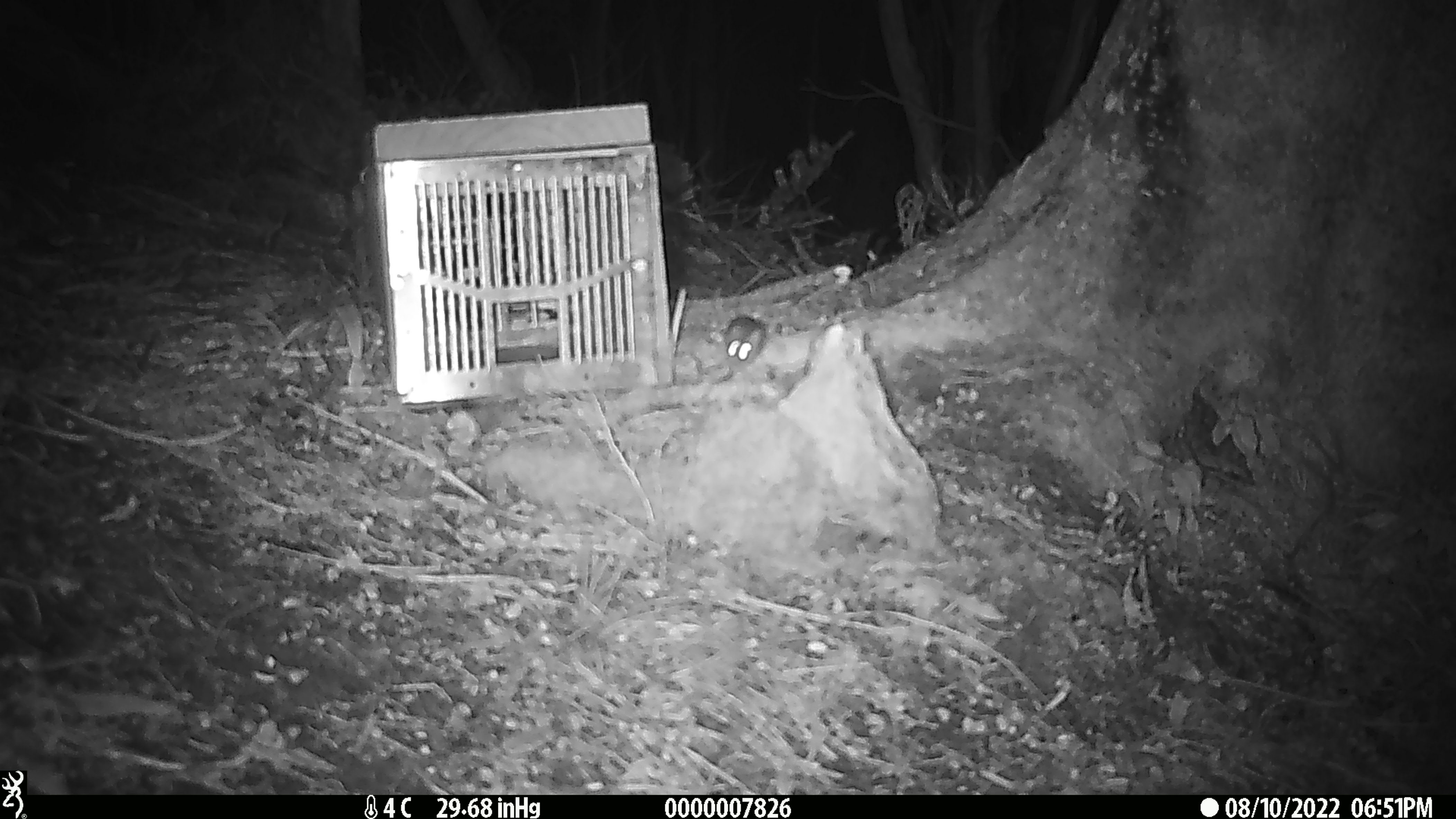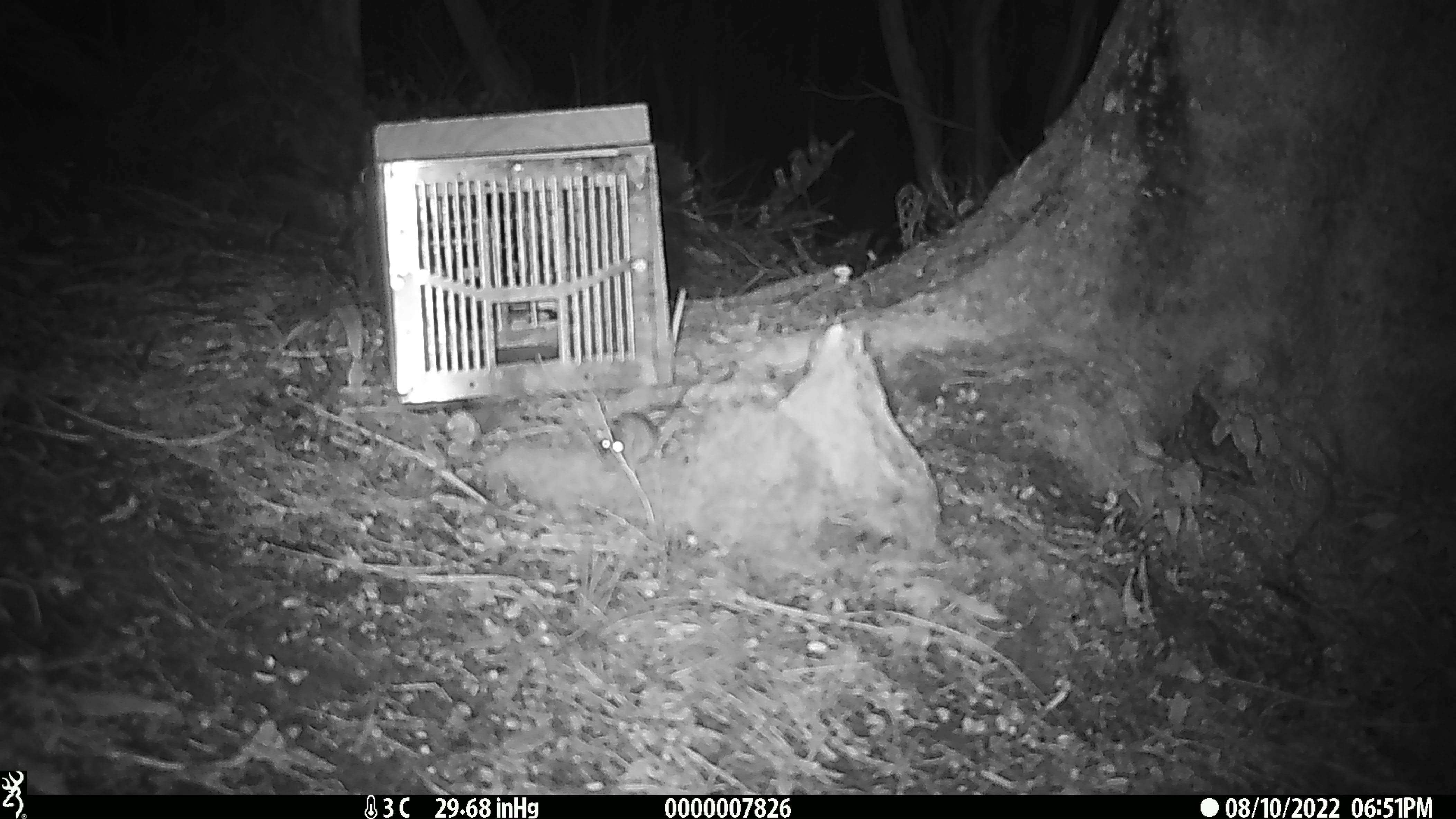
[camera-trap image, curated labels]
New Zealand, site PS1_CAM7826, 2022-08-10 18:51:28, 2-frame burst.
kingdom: Animalia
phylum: Chordata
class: Mammalia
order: Rodentia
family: Muridae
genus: Mus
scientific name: Mus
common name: mouse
Mouse (Mus).